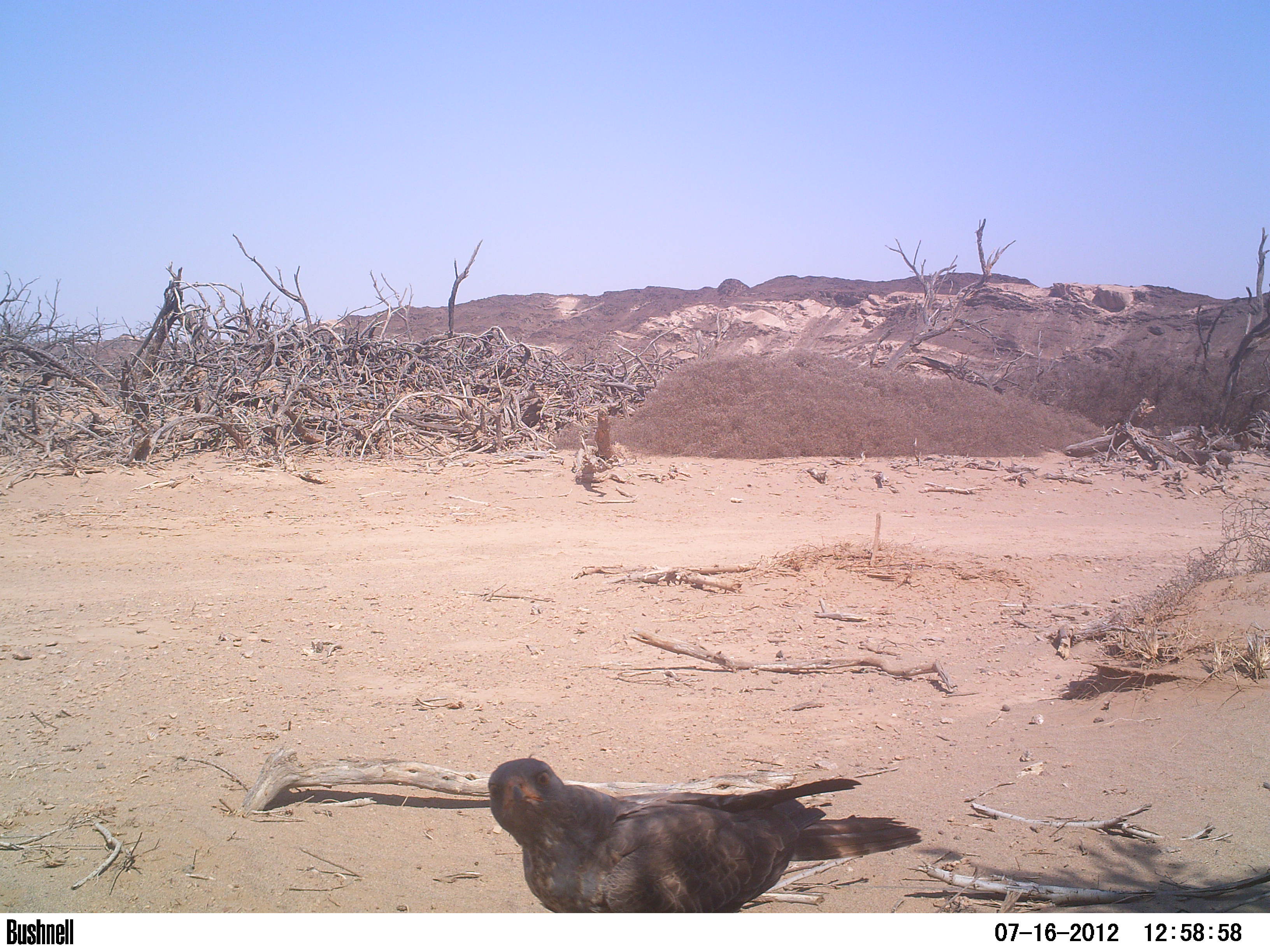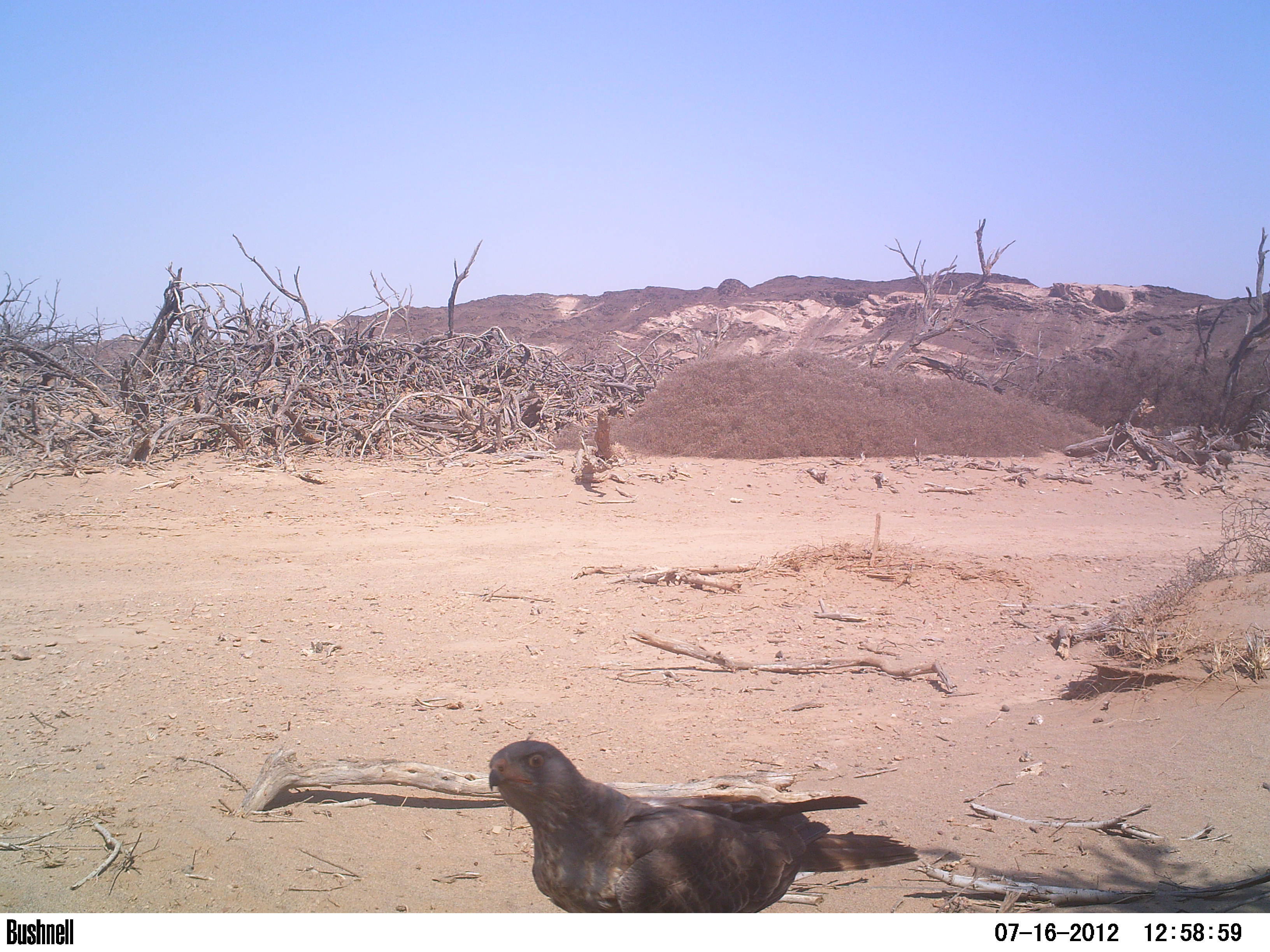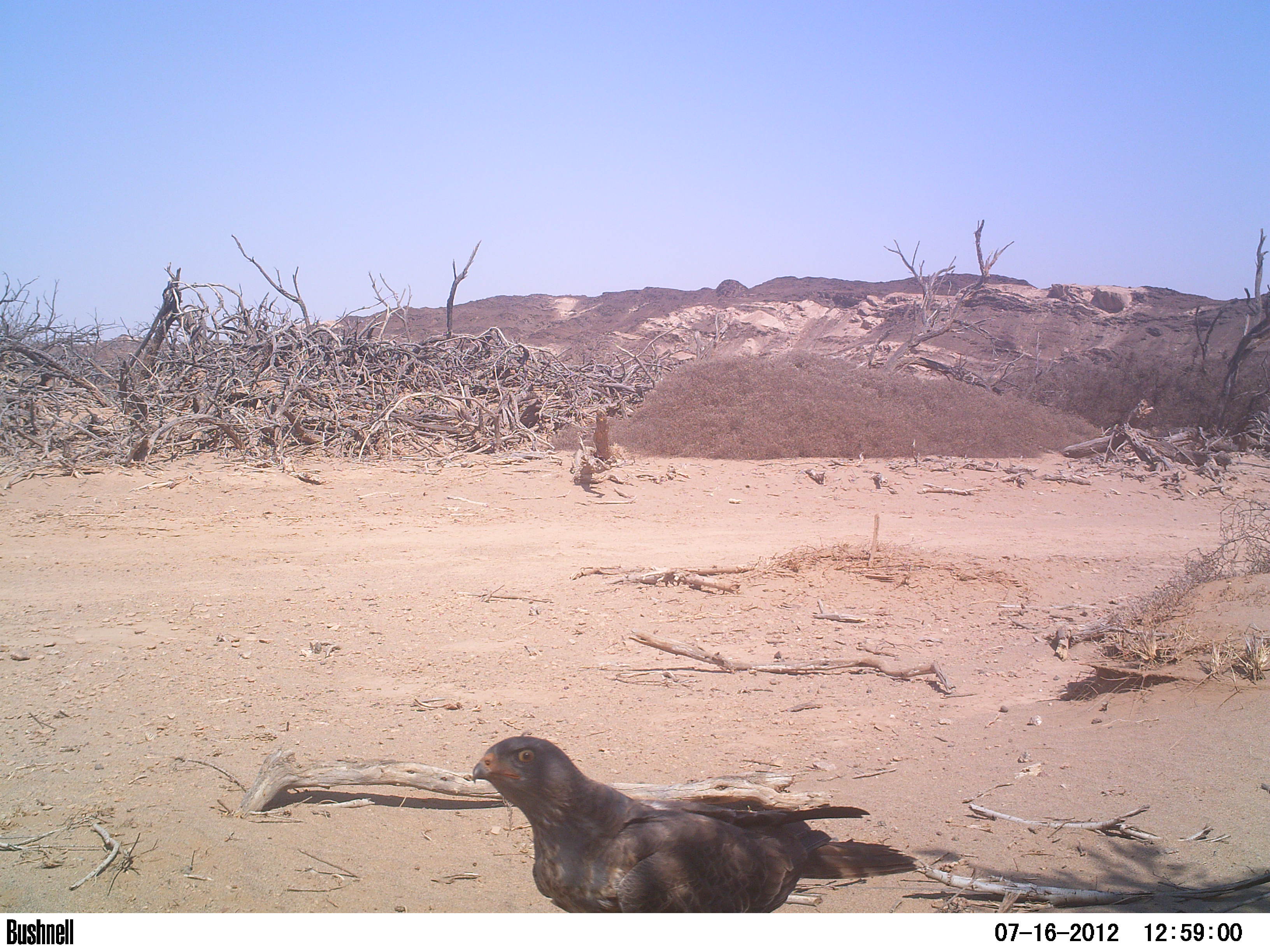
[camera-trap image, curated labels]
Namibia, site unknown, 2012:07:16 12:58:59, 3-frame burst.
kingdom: Animalia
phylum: Chordata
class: Aves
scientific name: Aves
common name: raptor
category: cn-raptors